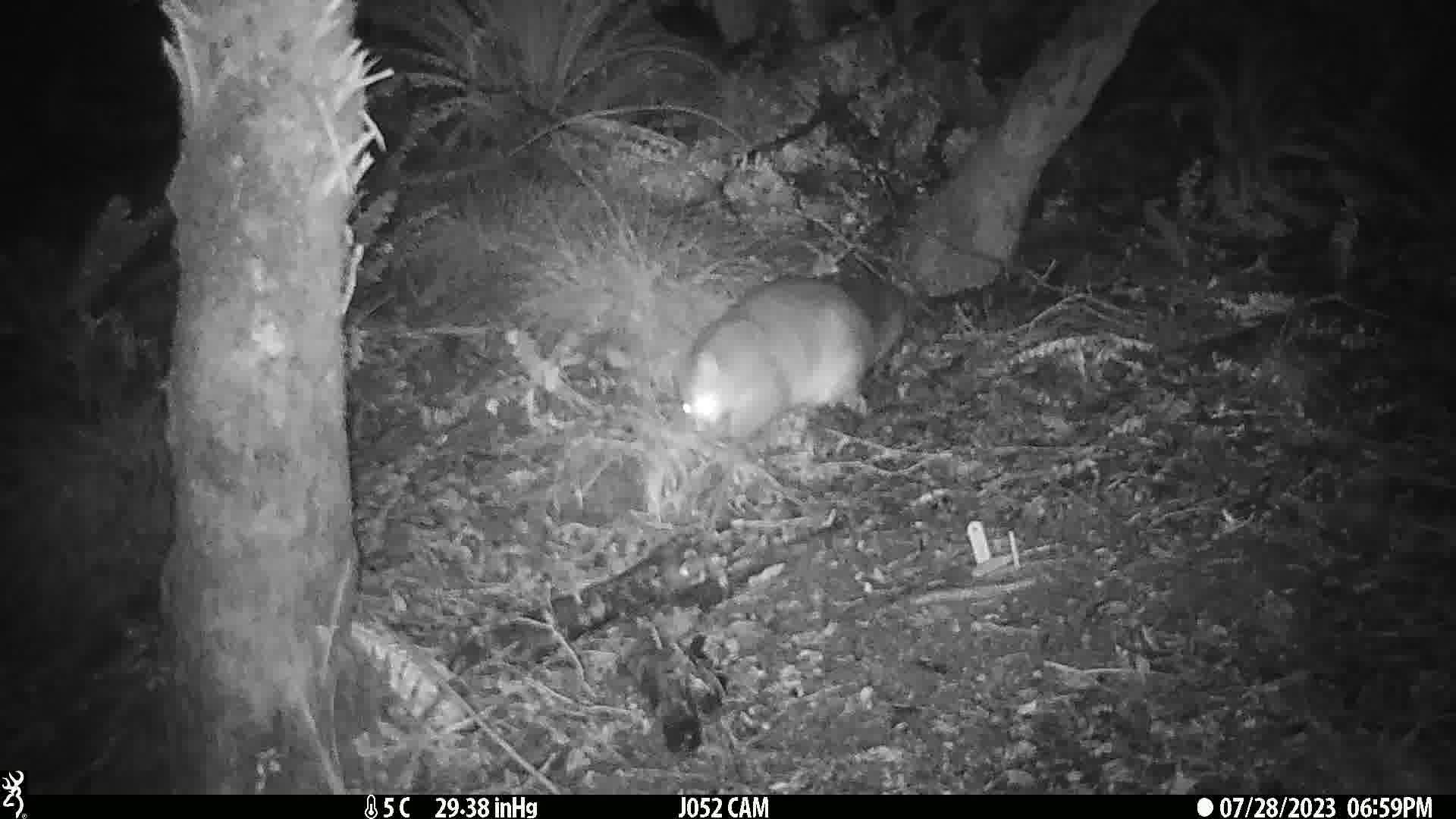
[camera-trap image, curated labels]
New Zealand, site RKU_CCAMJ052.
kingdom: Animalia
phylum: Chordata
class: Mammalia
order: Diprotodontia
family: Phalangeridae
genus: Trichosurus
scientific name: Trichosurus vulpecula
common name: common brushtail possum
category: possum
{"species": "possum (common brushtail possum) (Trichosurus vulpecula)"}